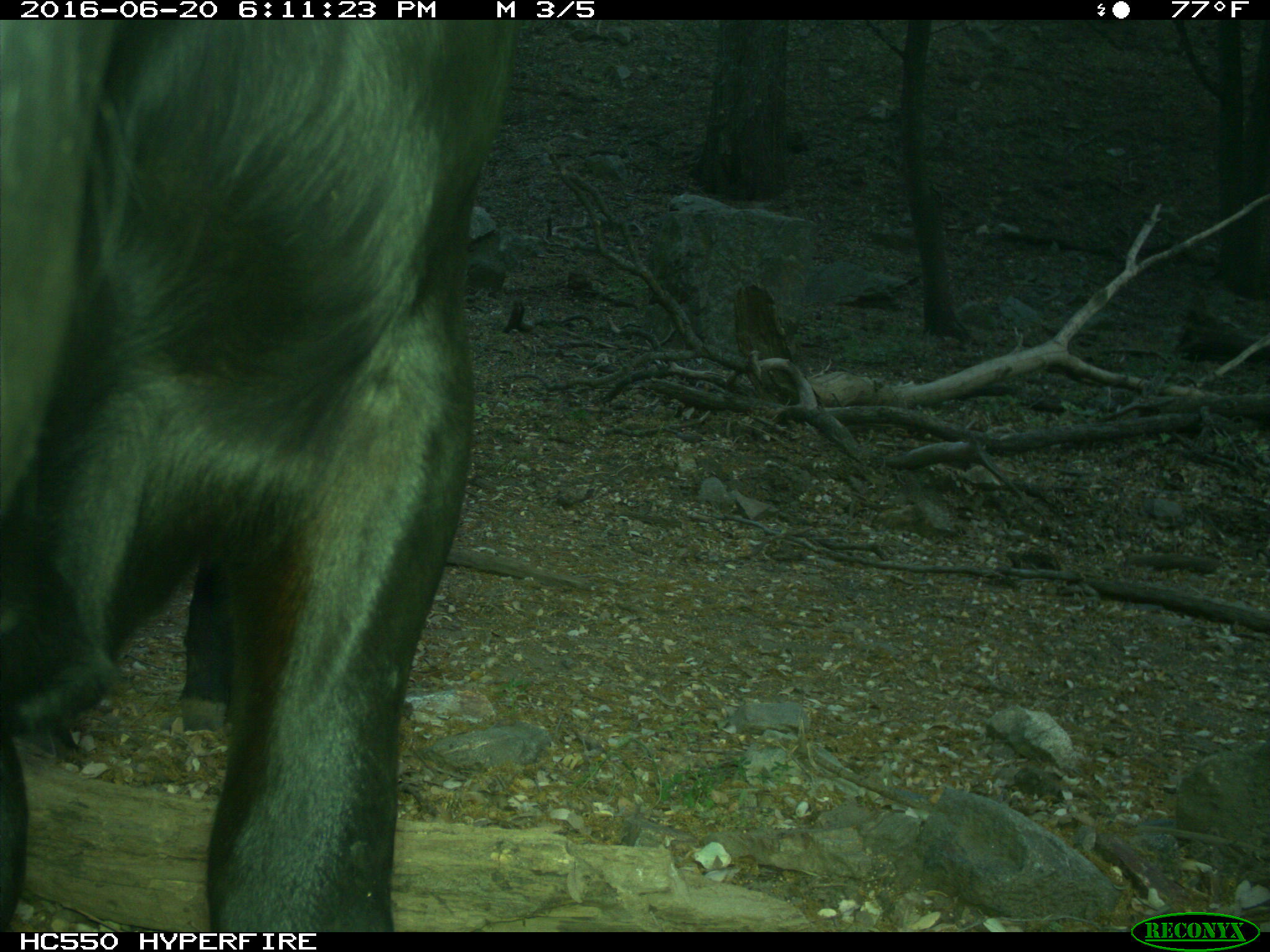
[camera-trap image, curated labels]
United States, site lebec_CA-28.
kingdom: Animalia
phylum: Chordata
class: Mammalia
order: Artiodactyla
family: Bovidae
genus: Bos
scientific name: Bos taurus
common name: domestic cow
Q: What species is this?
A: Bos taurus (domestic cow).